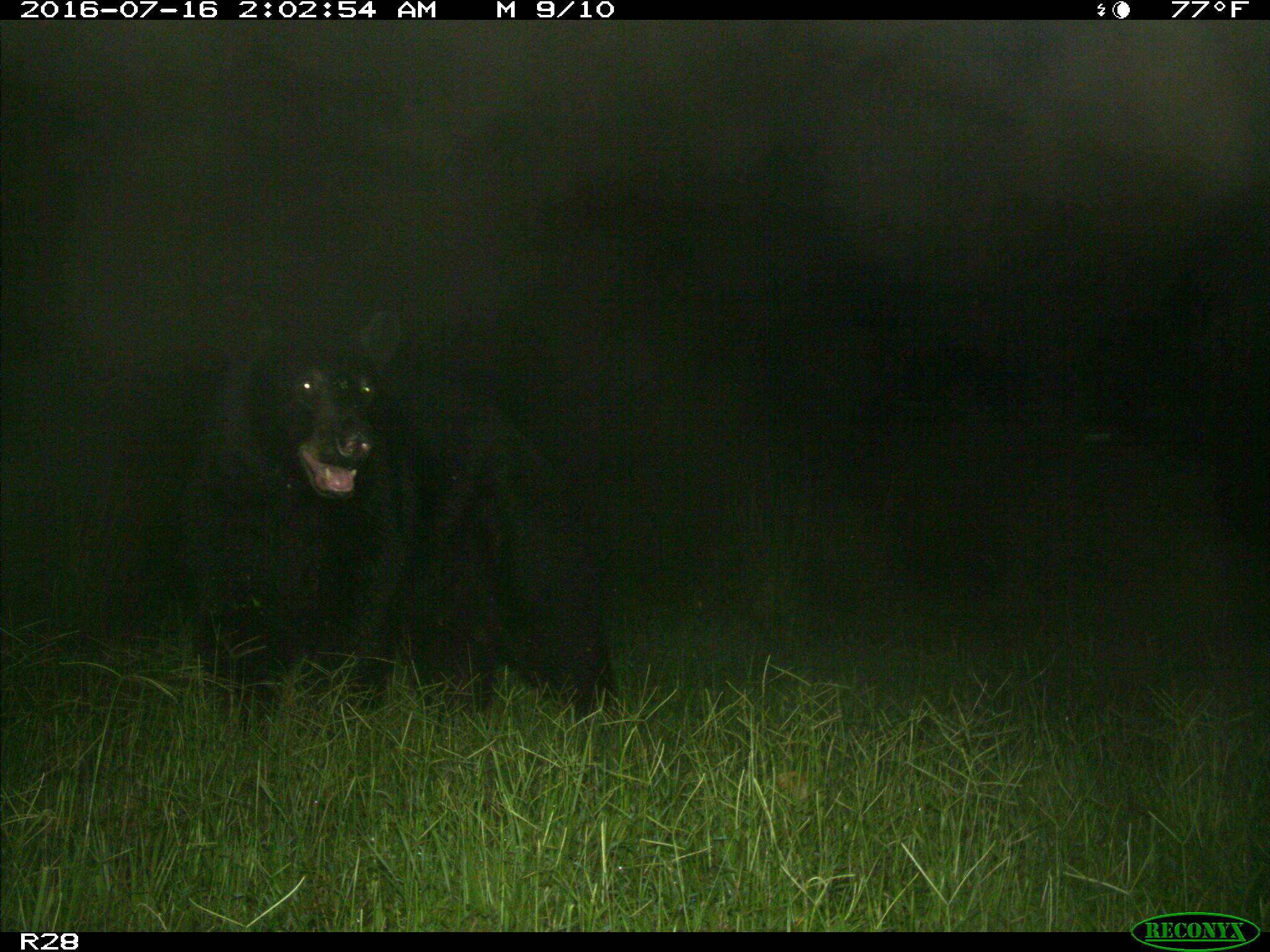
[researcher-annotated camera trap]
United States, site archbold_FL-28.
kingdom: Animalia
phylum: Chordata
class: Mammalia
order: Carnivora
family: Ursidae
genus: Ursus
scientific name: Ursus americanus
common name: american black bear